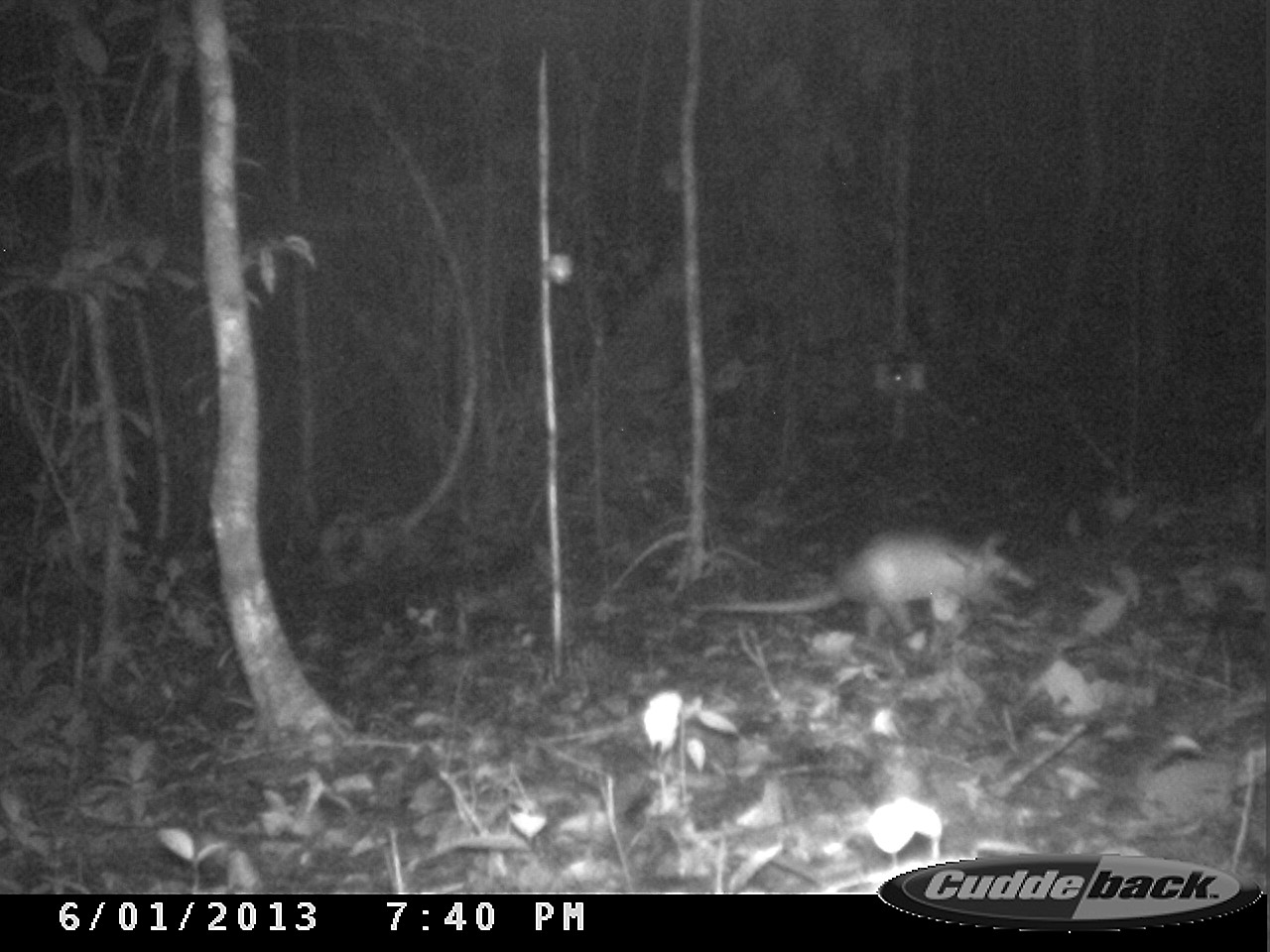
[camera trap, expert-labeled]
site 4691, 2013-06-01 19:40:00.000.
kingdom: Animalia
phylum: Chordata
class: Mammalia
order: Cingulata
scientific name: Cingulata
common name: armadillo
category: unknown armadillo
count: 1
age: adult